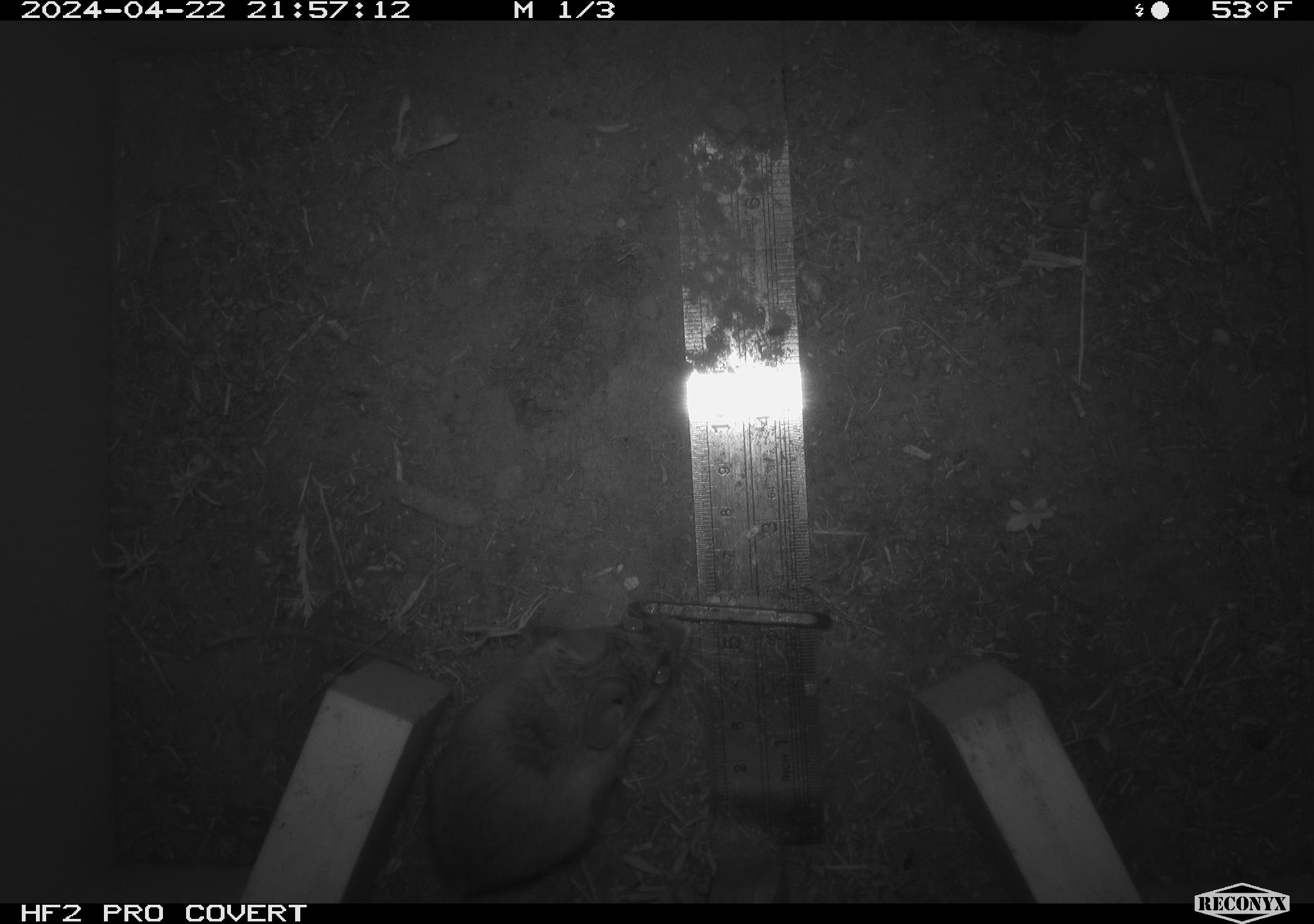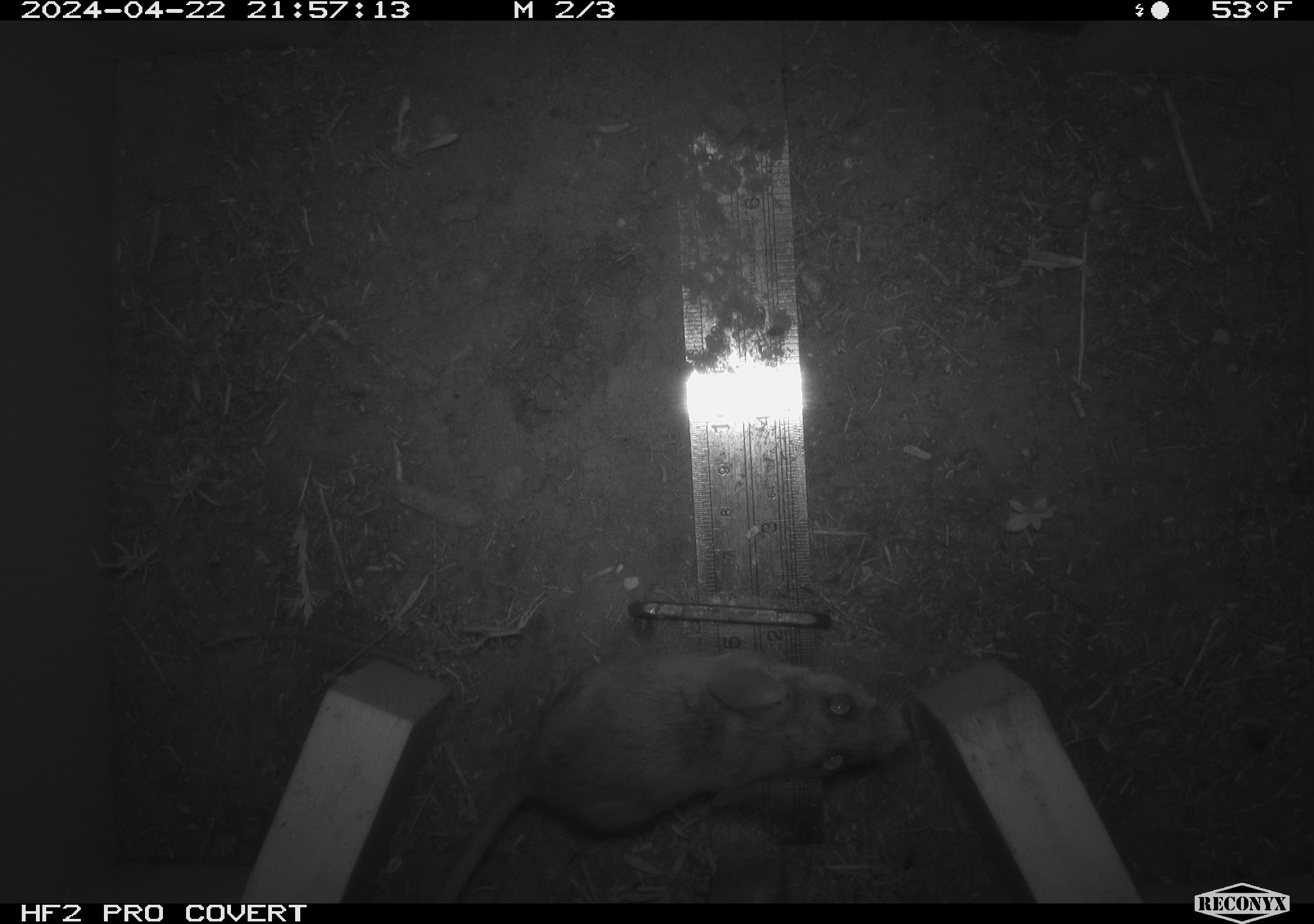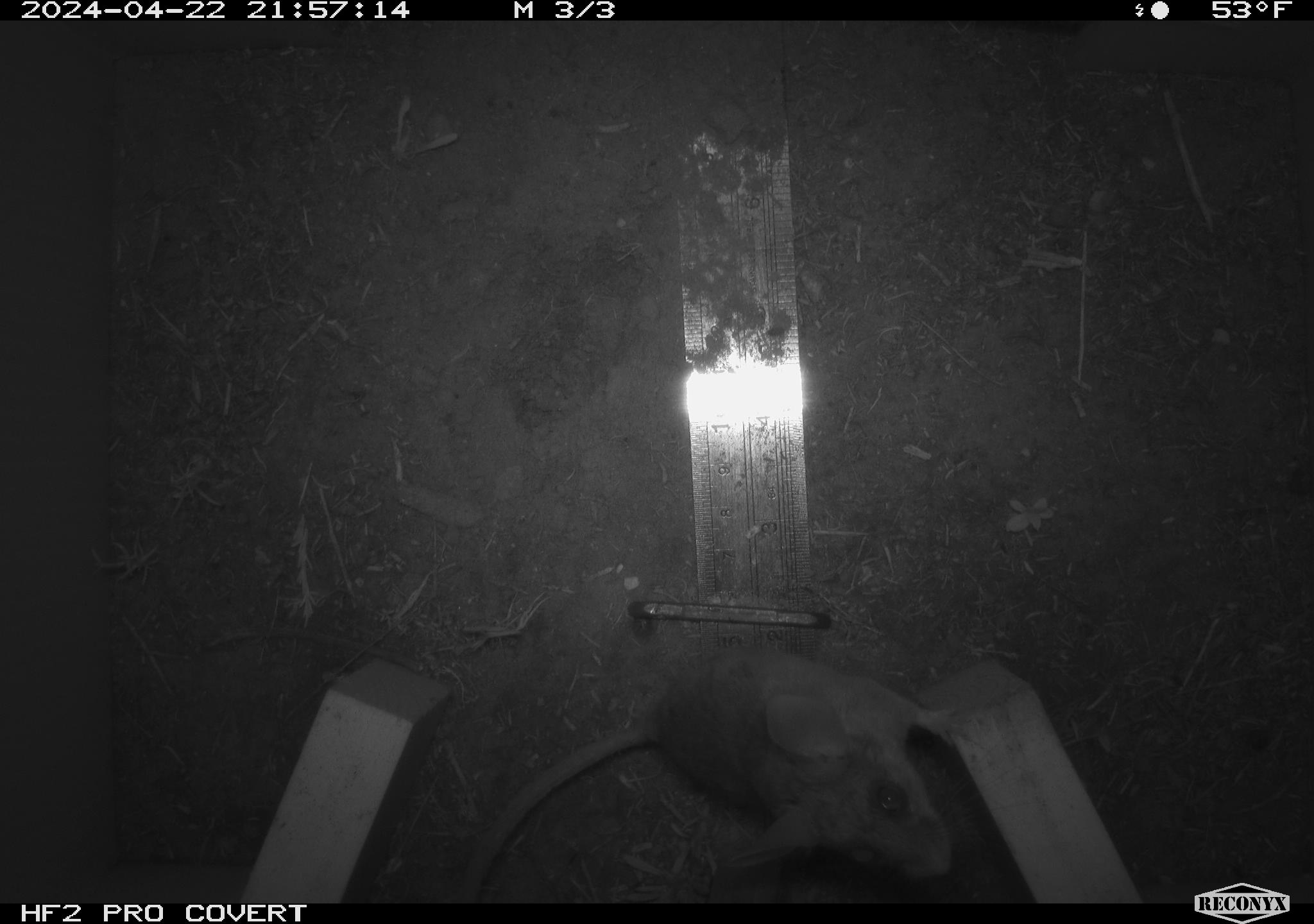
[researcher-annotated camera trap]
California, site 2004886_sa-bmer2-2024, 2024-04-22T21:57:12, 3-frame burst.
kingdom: Animalia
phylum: Chordata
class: Mammalia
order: Rodentia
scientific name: Rodentia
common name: woodrat or rat or mouse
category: woodrat or rat or mouse species